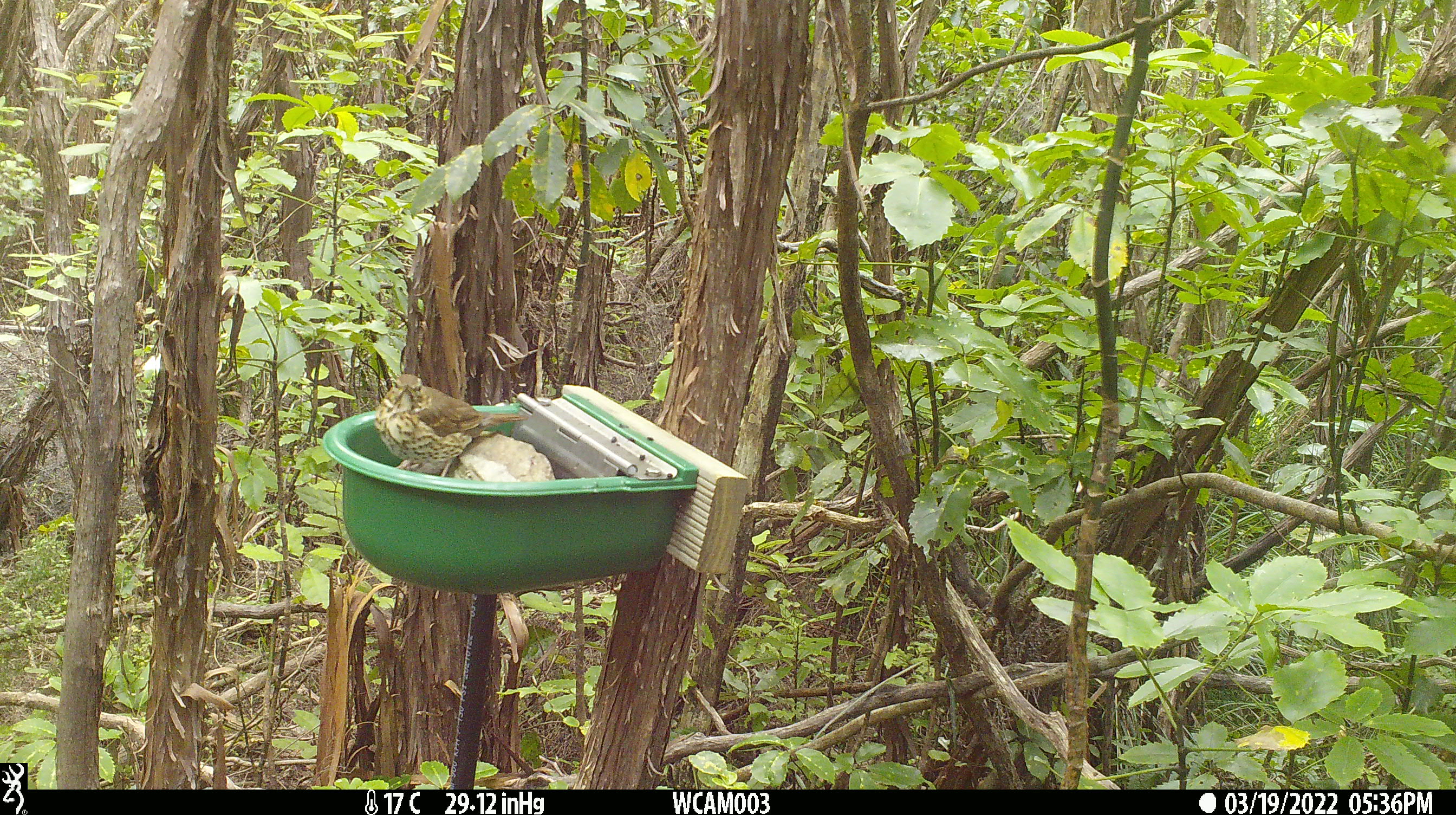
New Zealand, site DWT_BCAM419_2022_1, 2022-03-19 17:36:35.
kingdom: Animalia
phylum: Chordata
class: Aves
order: Passeriformes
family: Turdidae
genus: Turdus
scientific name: Turdus philomelos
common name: song thrush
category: thrush